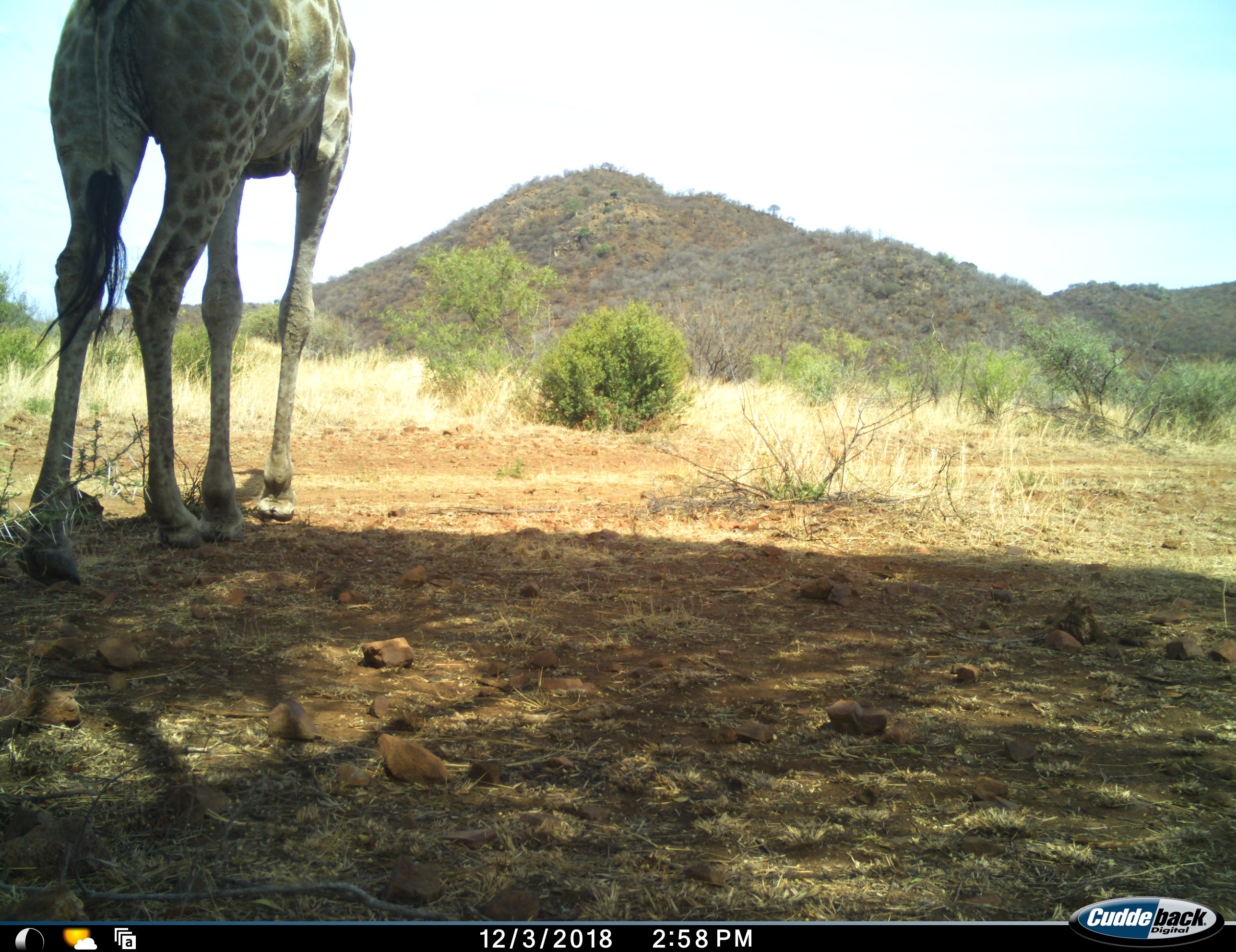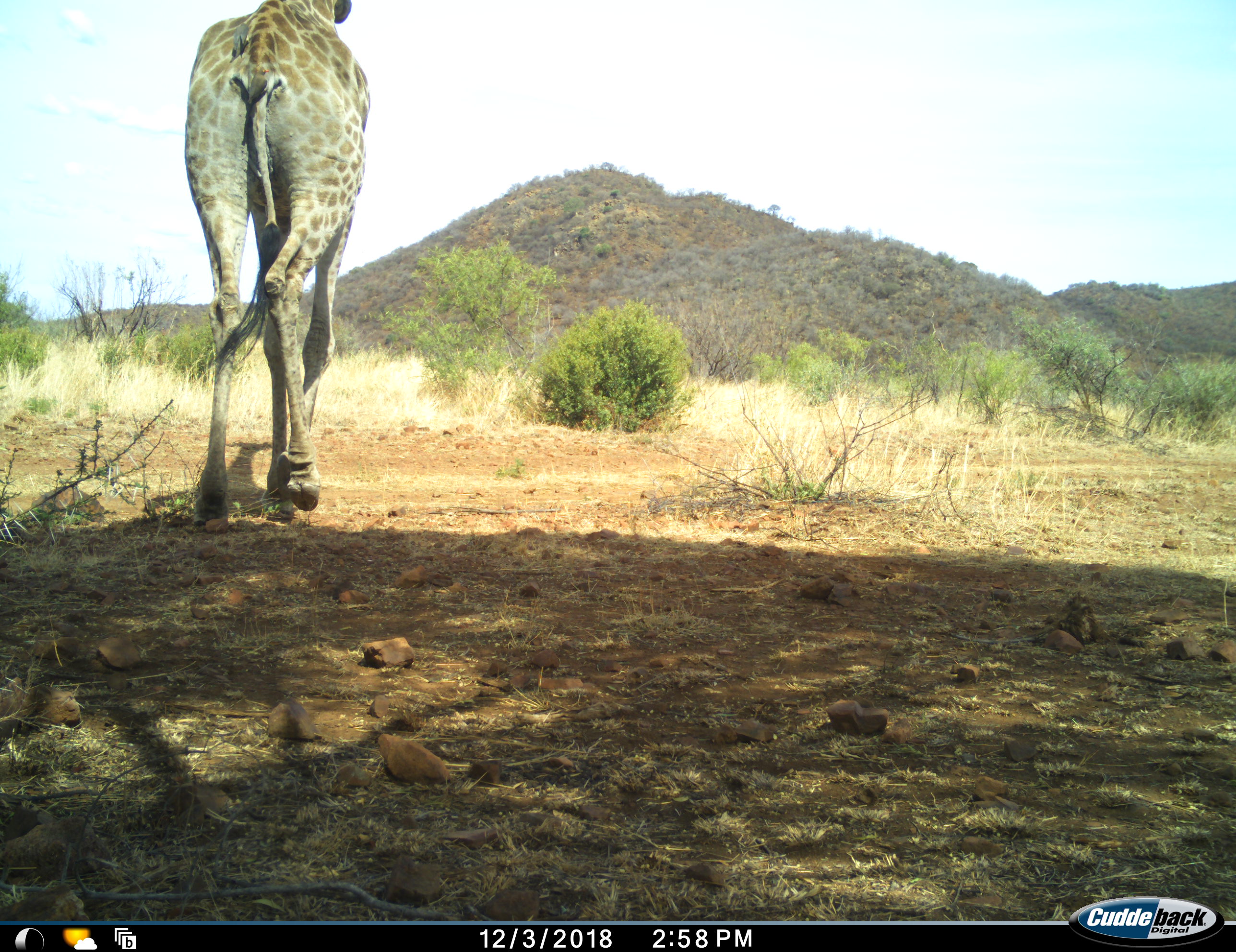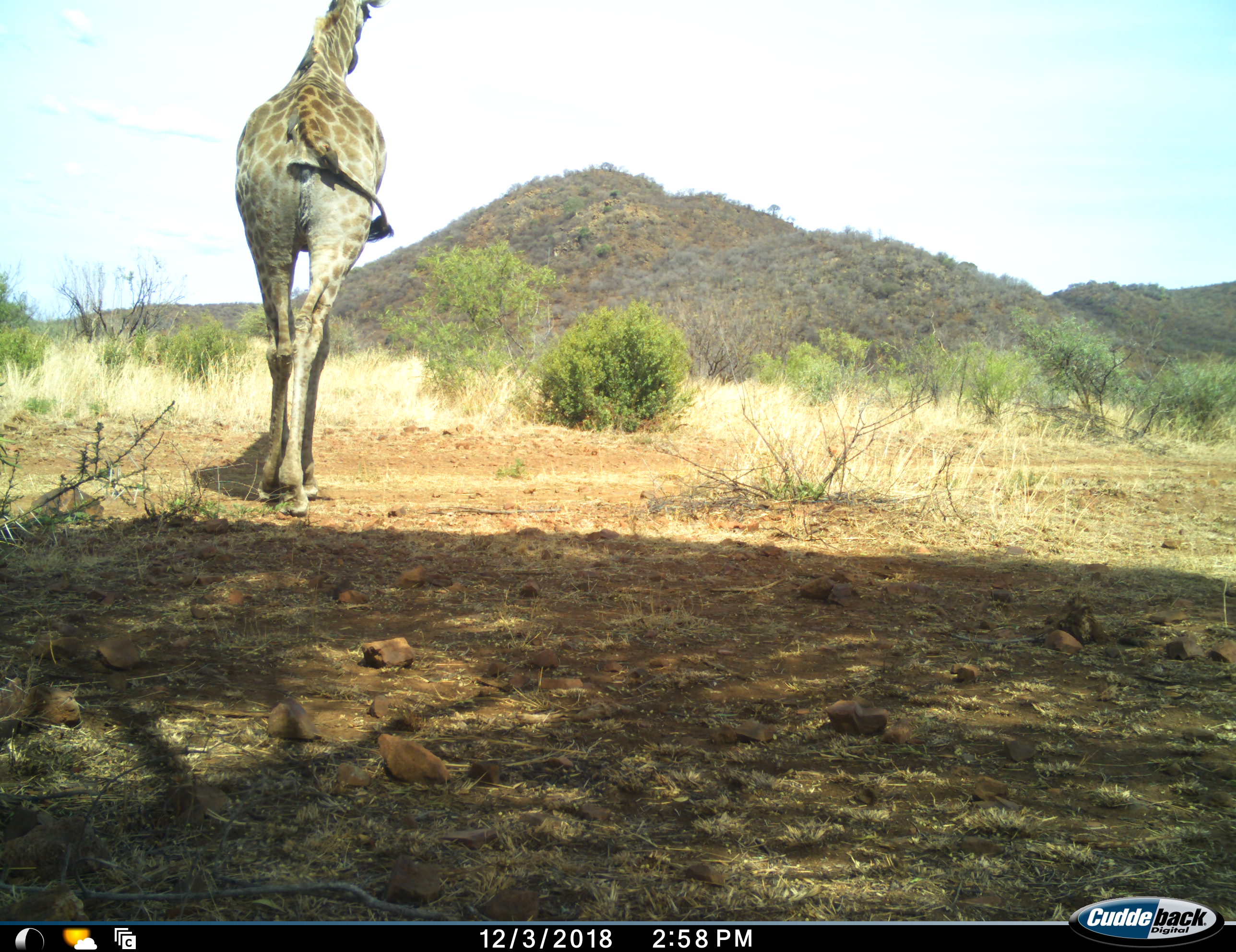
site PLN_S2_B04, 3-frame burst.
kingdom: Animalia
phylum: Chordata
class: Mammalia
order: Artiodactyla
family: Giraffidae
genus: Giraffa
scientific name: Giraffa camelopardalis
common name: giraffe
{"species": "giraffe (Giraffa camelopardalis)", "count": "1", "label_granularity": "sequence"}